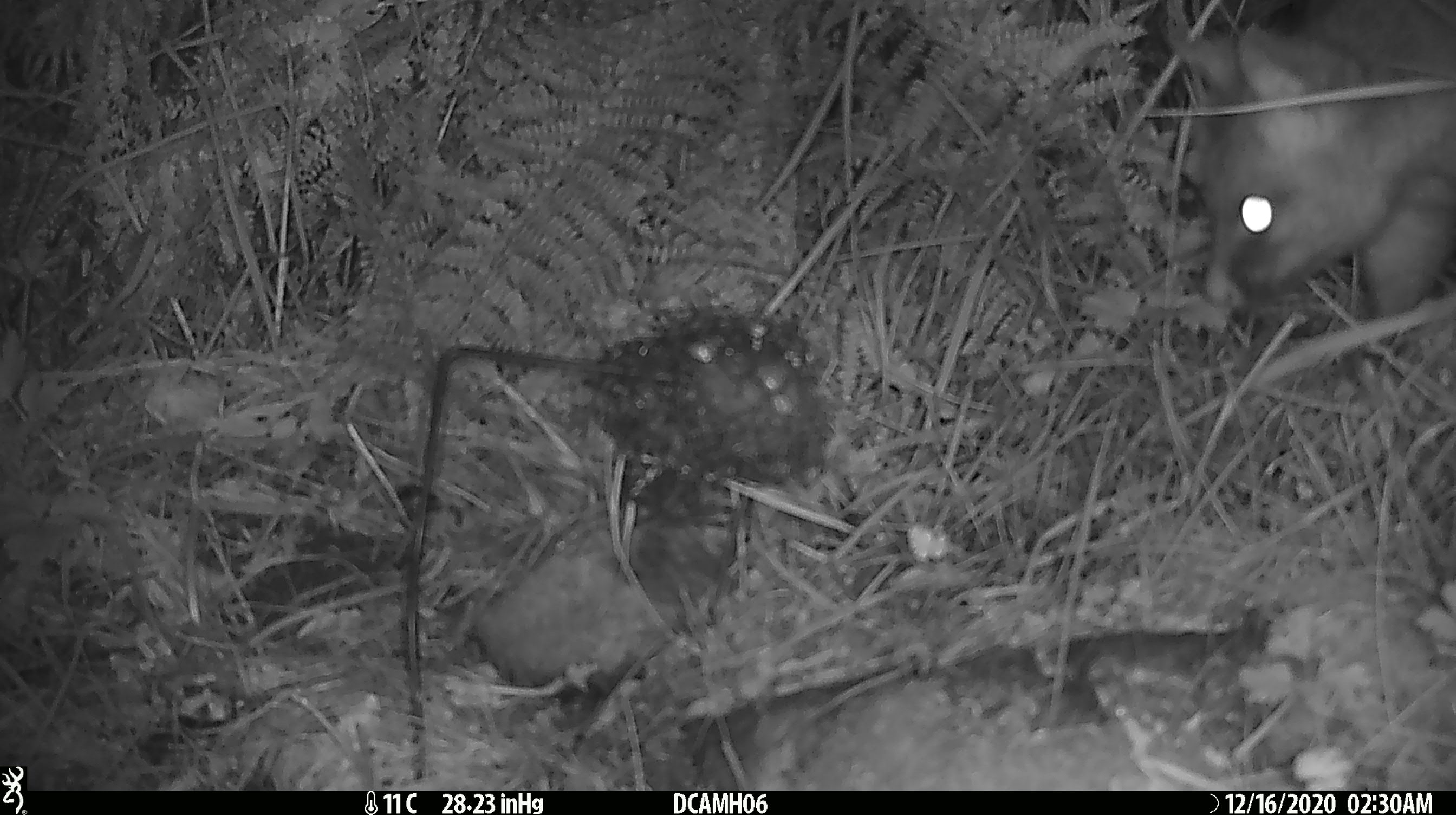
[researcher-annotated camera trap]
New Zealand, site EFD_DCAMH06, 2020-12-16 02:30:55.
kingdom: Animalia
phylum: Chordata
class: Mammalia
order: Diprotodontia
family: Phalangeridae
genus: Trichosurus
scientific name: Trichosurus vulpecula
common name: common brushtail possum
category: possum